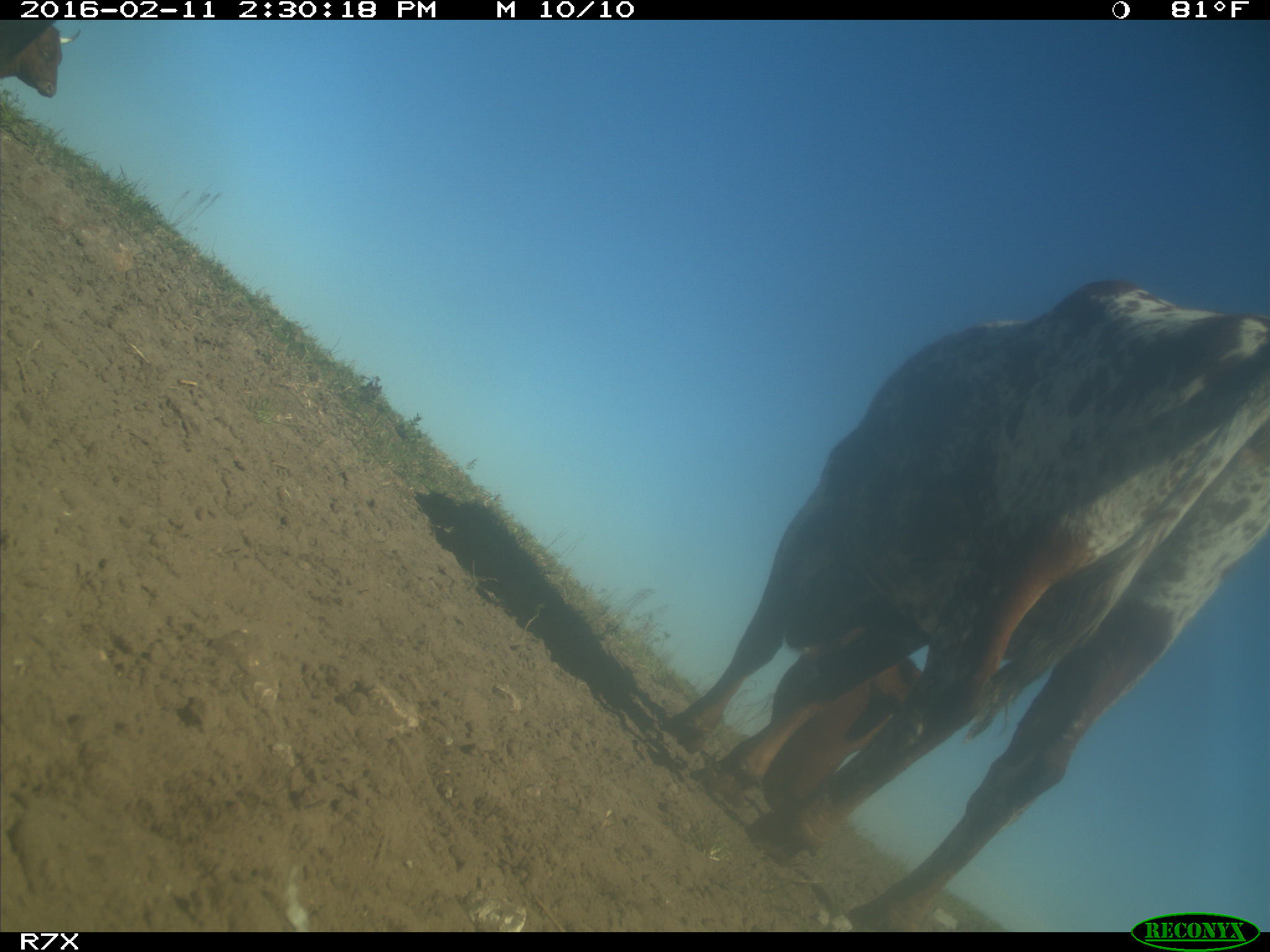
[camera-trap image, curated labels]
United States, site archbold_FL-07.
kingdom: Animalia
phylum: Chordata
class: Mammalia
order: Artiodactyla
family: Bovidae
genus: Bos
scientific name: Bos taurus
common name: domestic cow